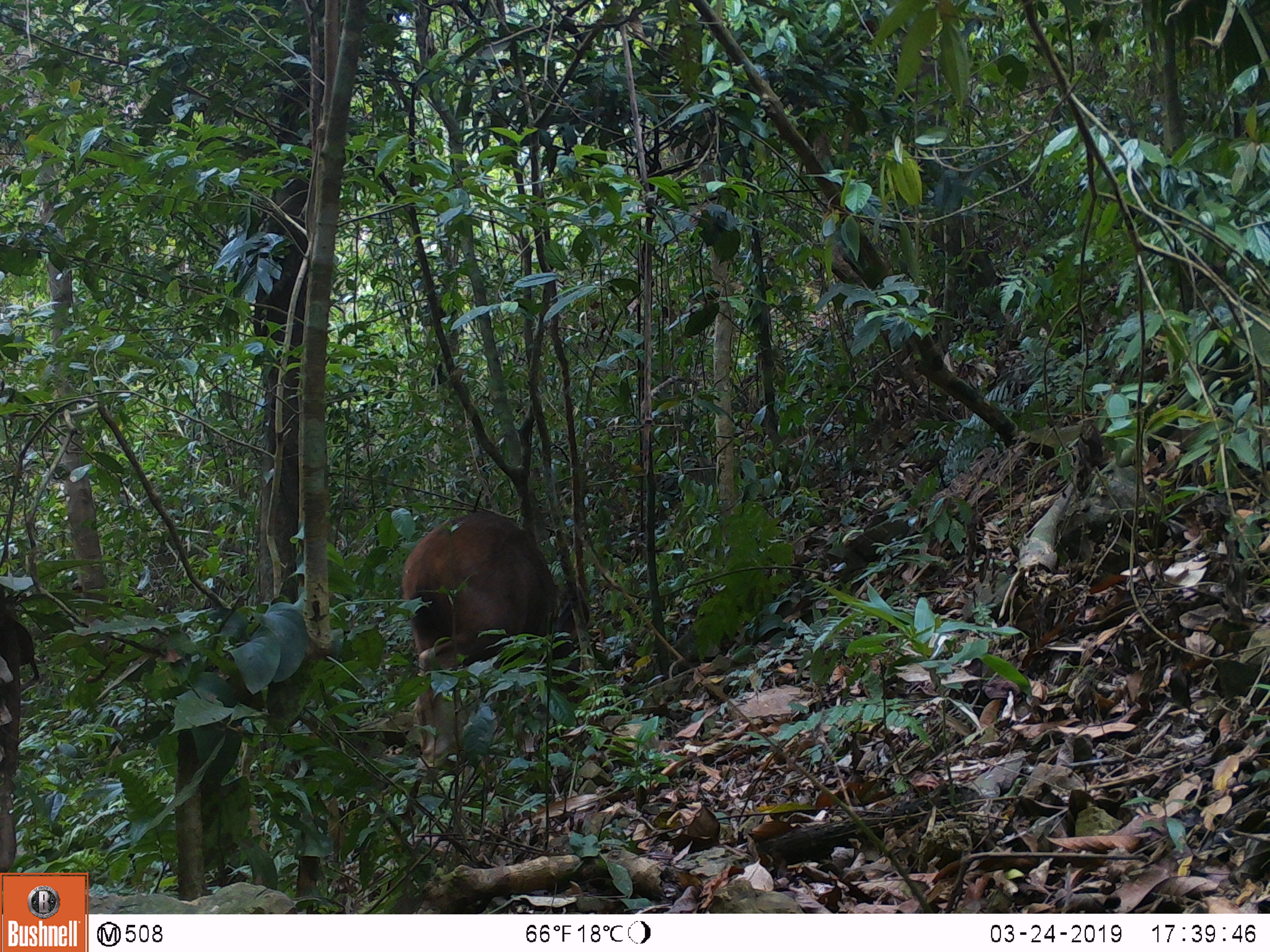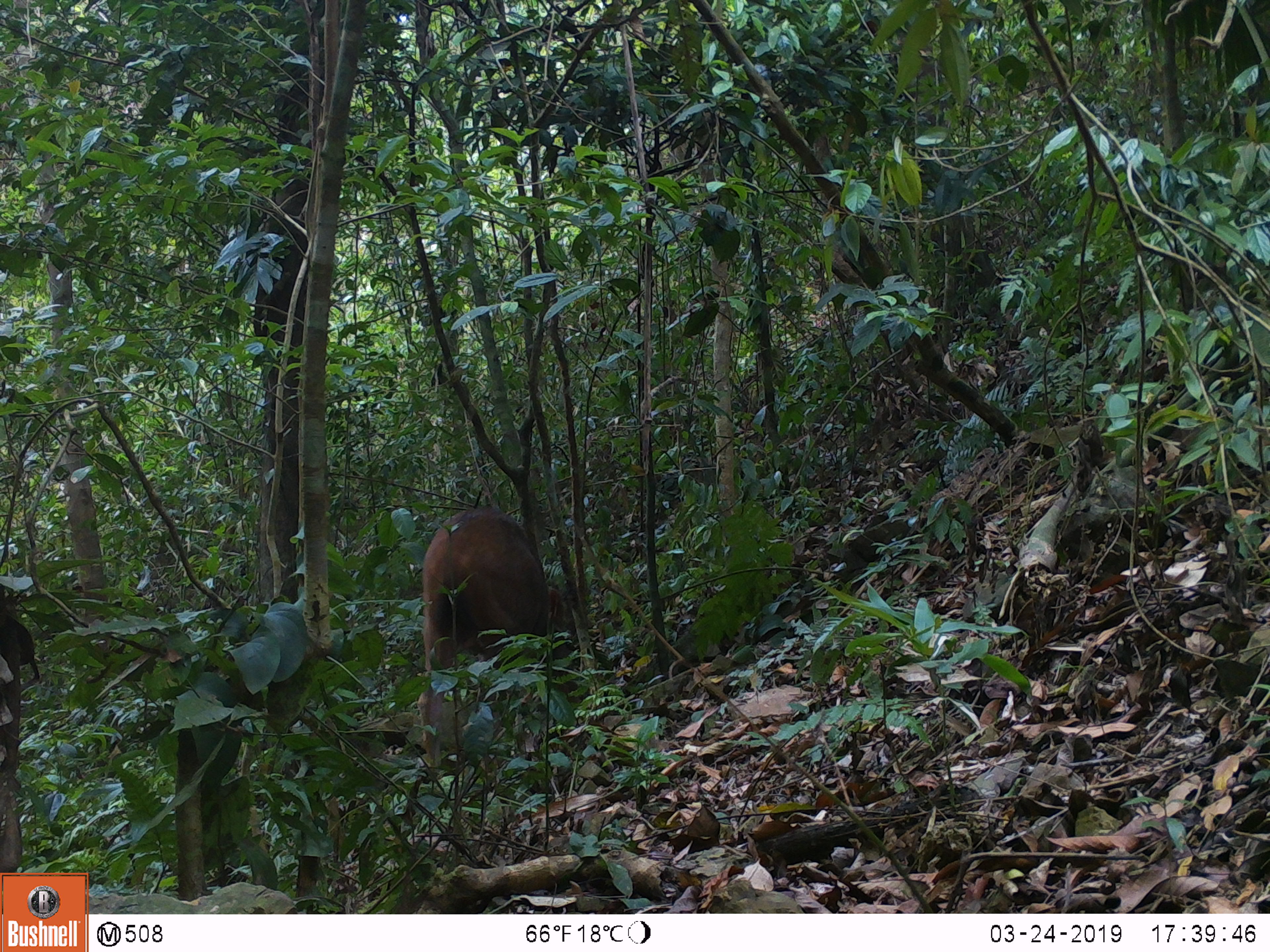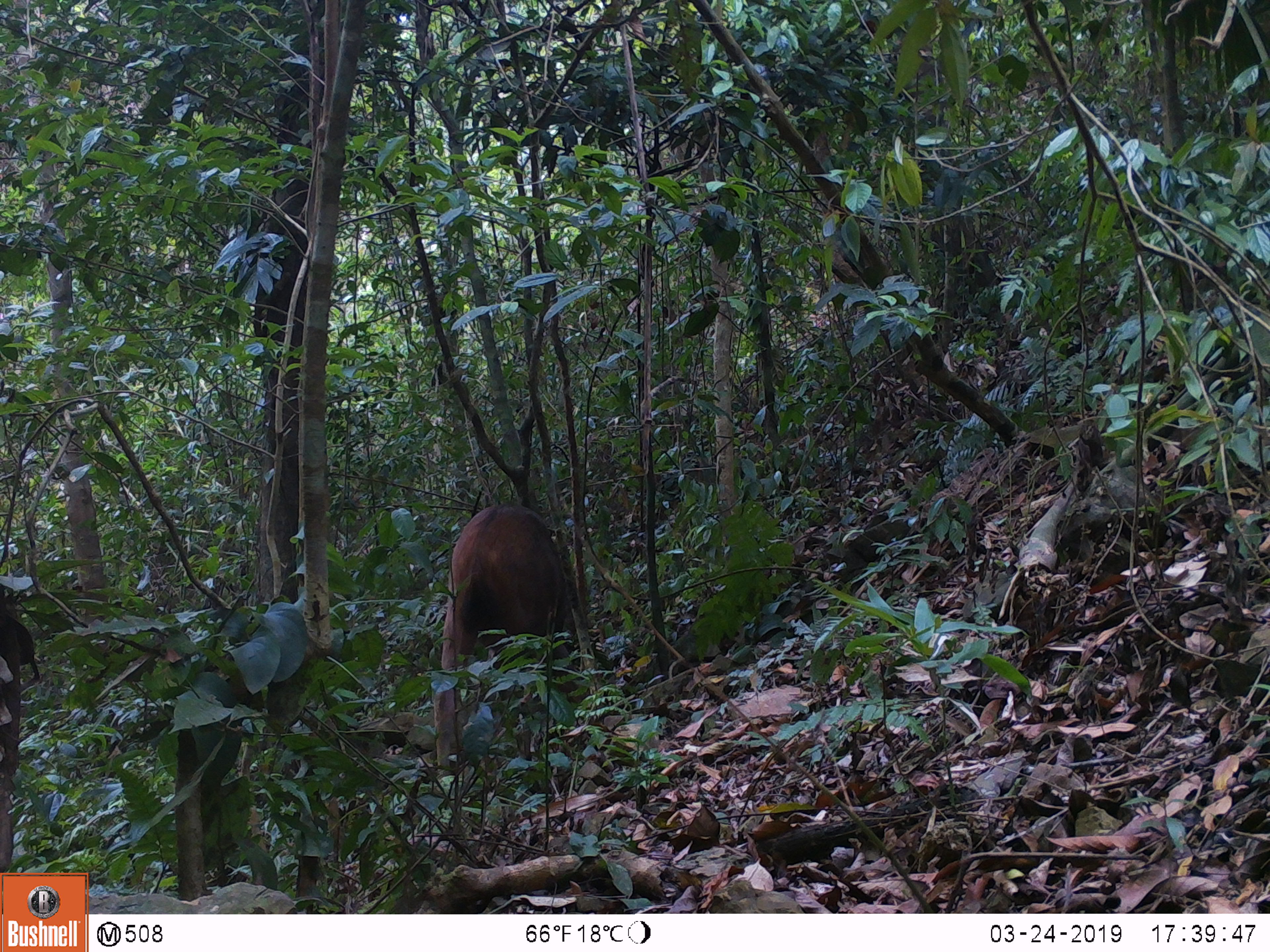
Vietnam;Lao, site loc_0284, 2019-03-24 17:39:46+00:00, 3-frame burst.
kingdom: Animalia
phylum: Chordata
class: Mammalia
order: Artiodactyla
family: Cervidae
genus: Rusa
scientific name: Rusa unicolor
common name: sambar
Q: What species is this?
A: Sambar (Rusa unicolor).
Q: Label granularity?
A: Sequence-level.